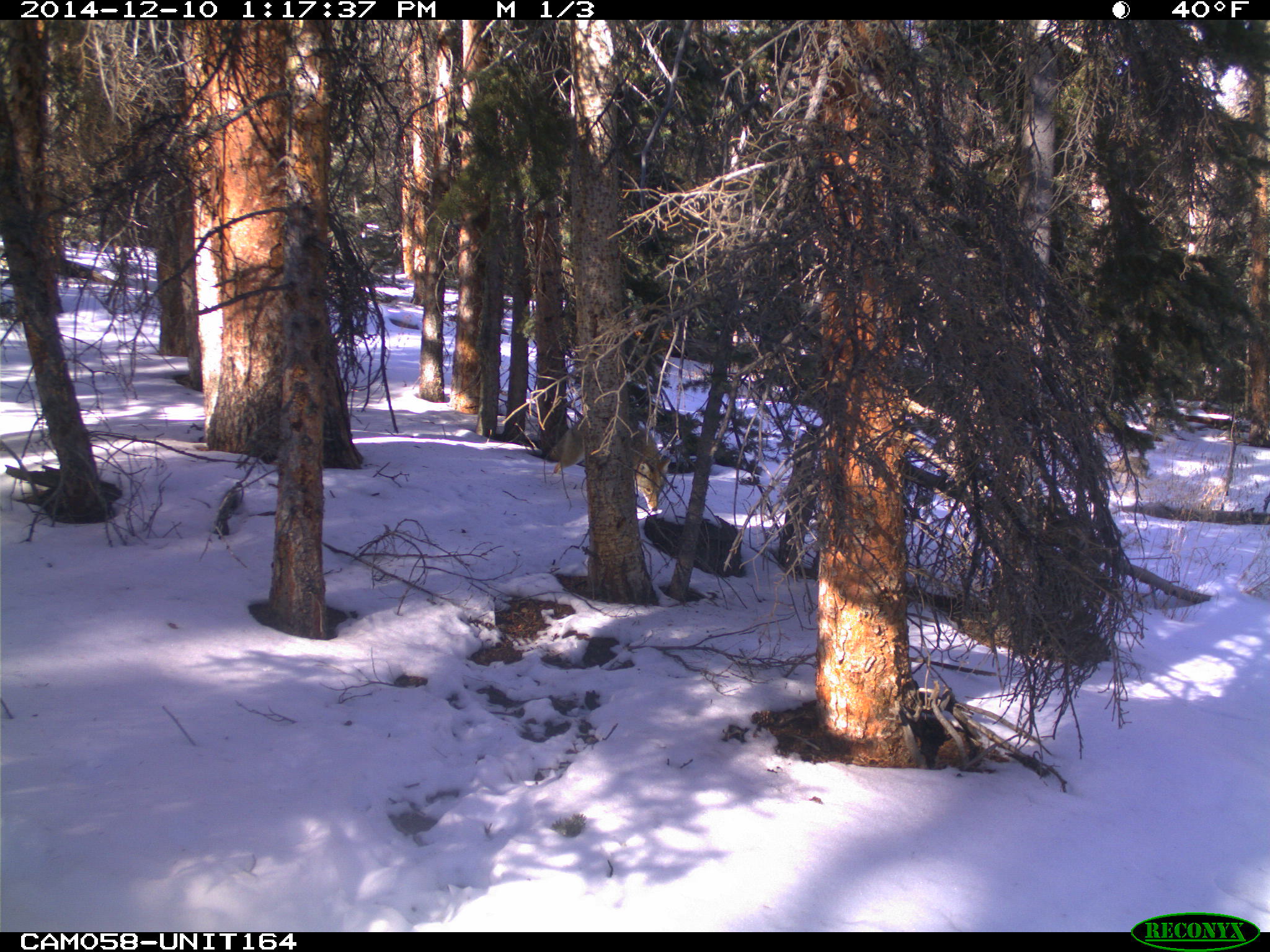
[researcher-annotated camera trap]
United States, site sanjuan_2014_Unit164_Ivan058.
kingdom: Animalia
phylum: Chordata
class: Mammalia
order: Carnivora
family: Canidae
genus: Canis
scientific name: Canis latrans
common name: coyote